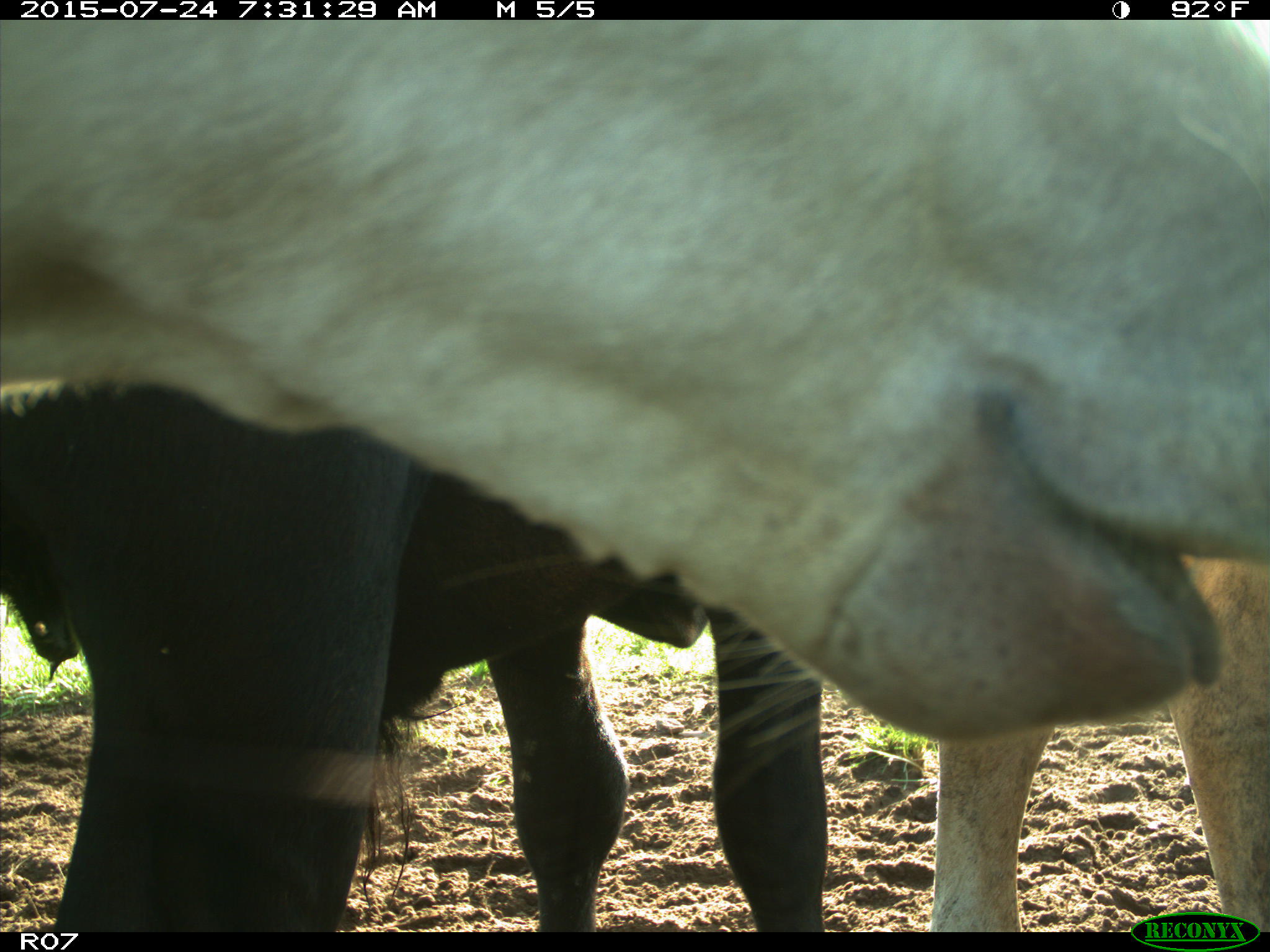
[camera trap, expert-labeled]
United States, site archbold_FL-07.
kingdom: Animalia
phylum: Chordata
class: Mammalia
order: Artiodactyla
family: Bovidae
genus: Bos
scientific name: Bos taurus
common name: domestic cow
Bos taurus (domestic cow).